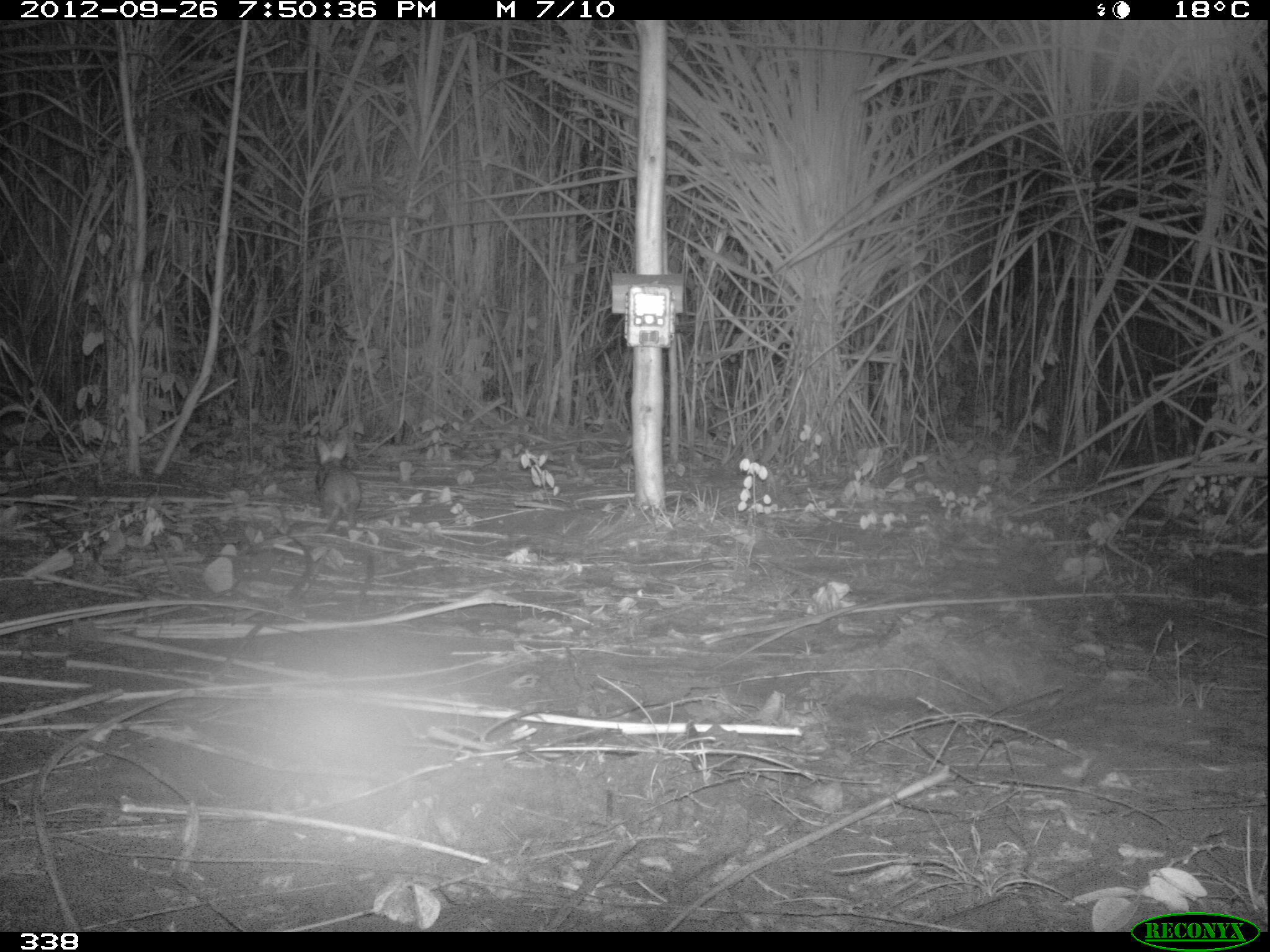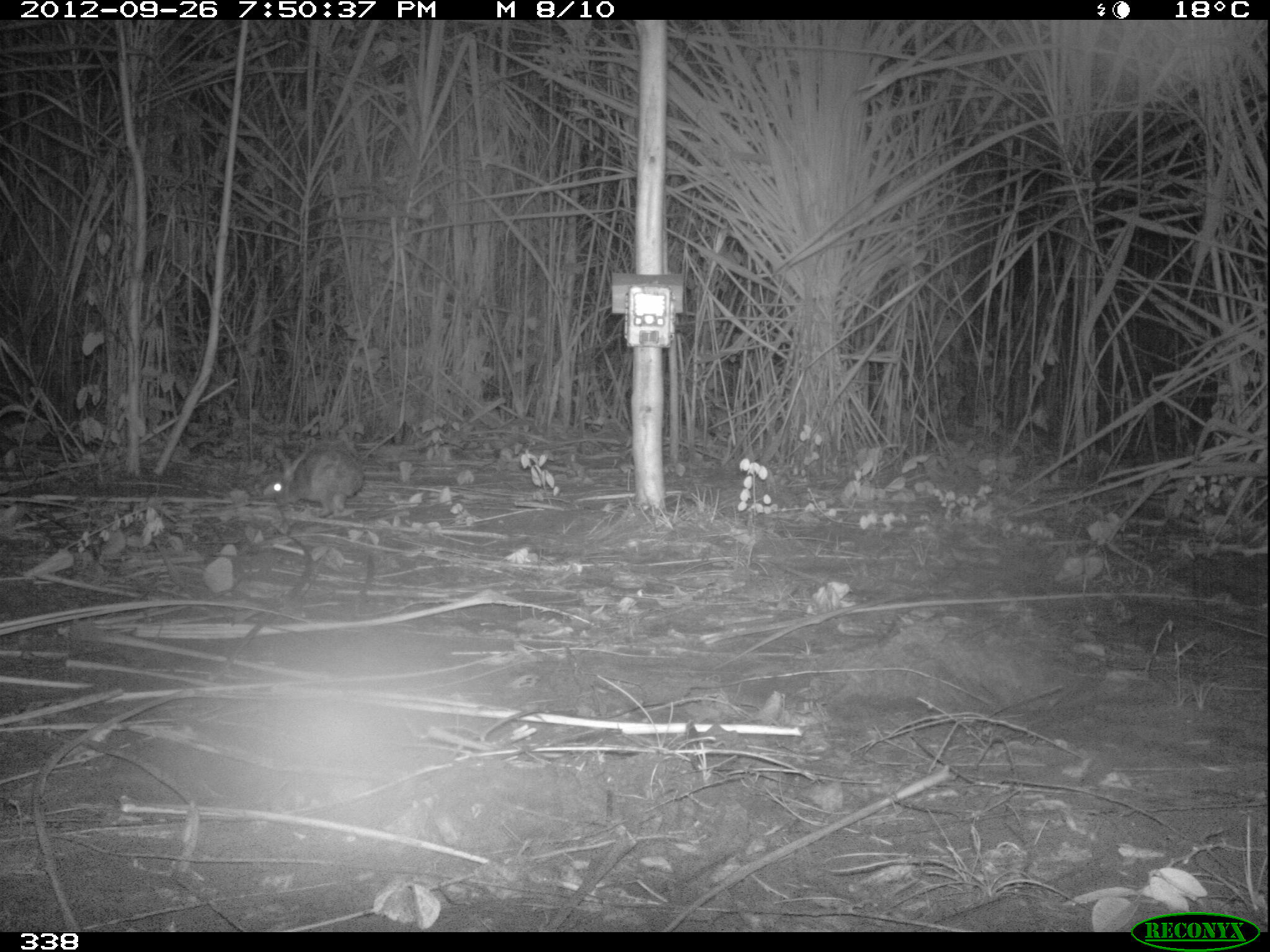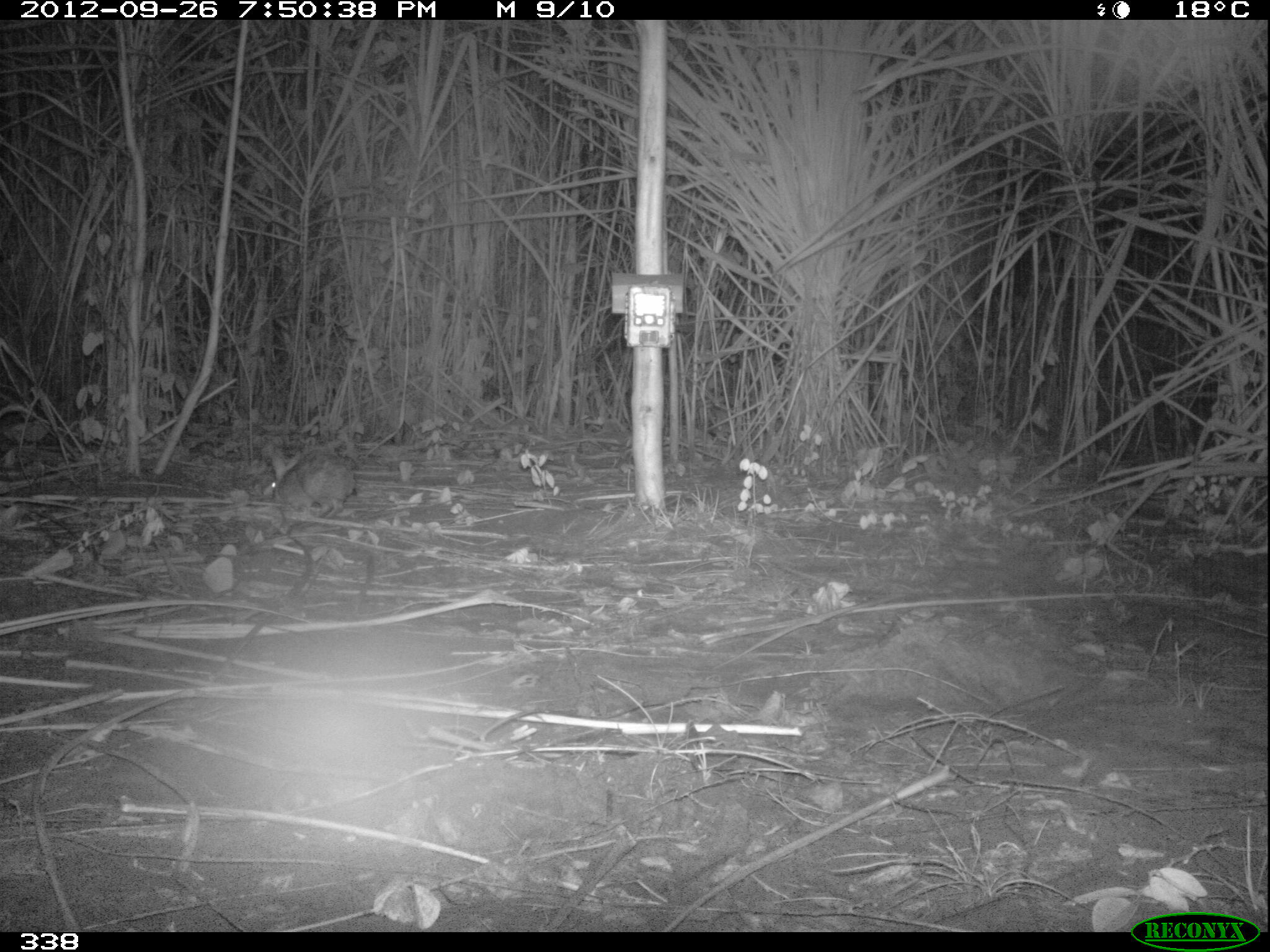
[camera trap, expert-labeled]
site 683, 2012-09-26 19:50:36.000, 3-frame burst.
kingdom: Animalia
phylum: Chordata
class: Mammalia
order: Lagomorpha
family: Leporidae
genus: Sylvilagus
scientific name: Sylvilagus brasiliensis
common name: tapeti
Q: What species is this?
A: Sylvilagus brasiliensis (tapeti).